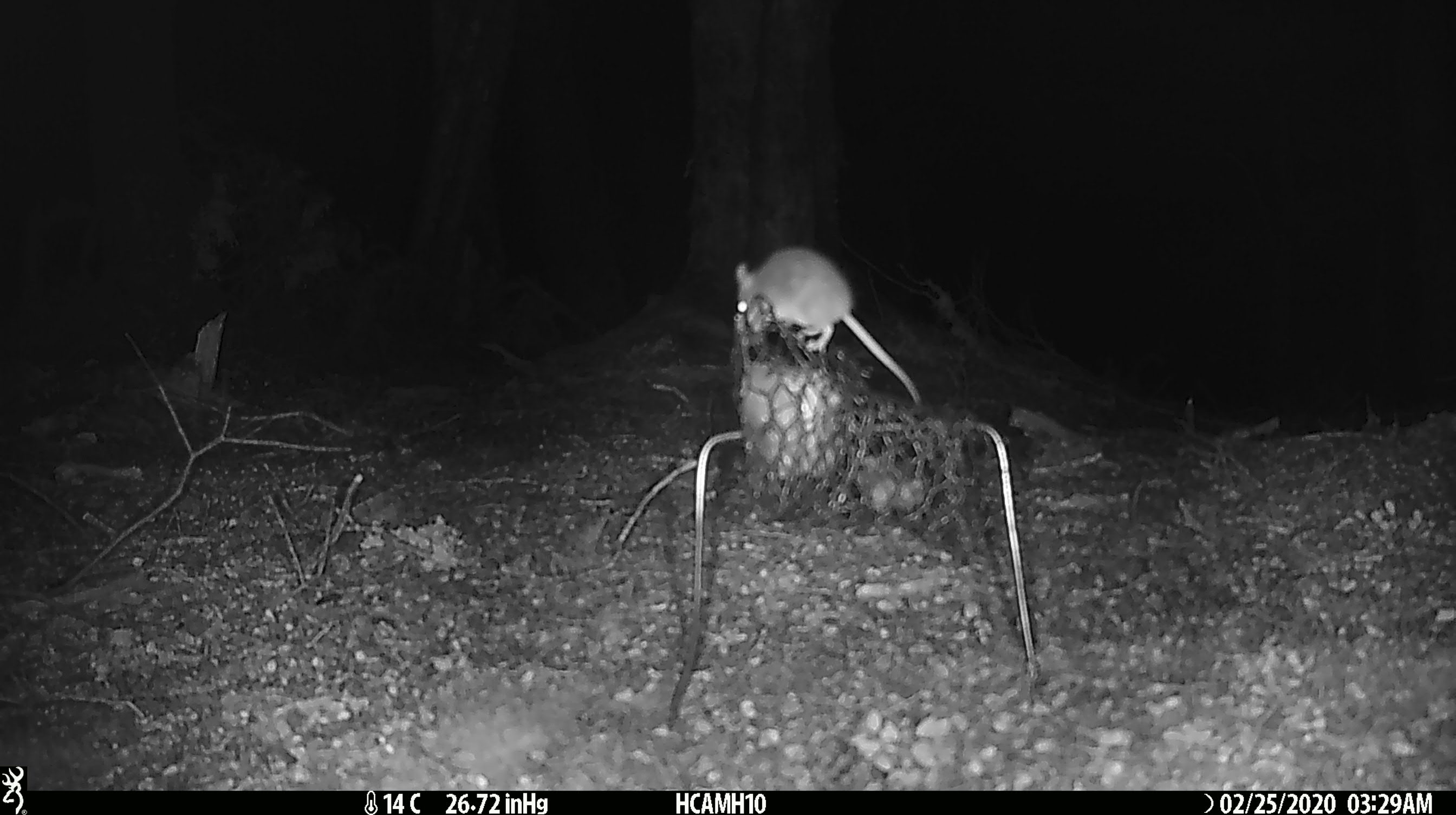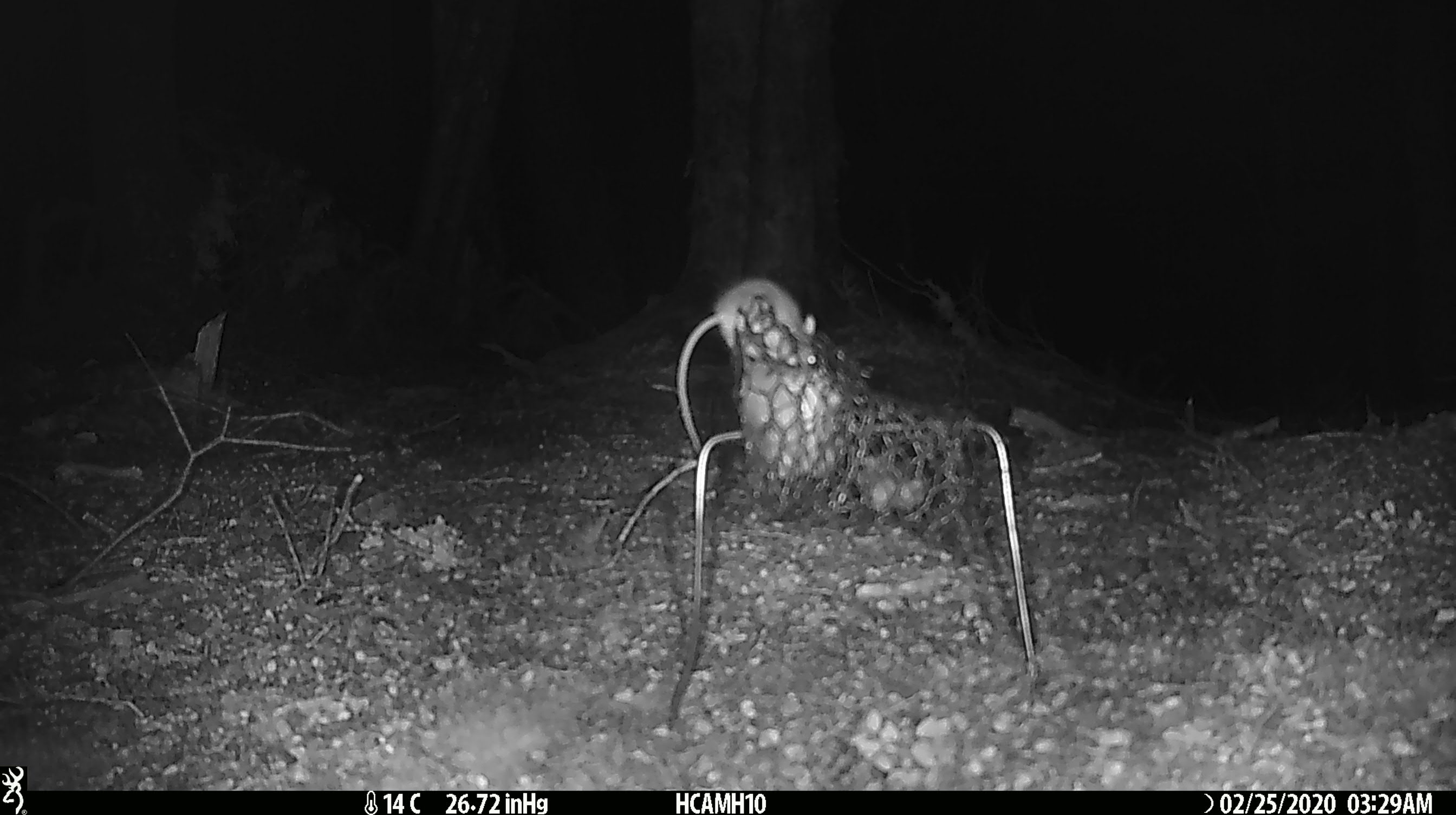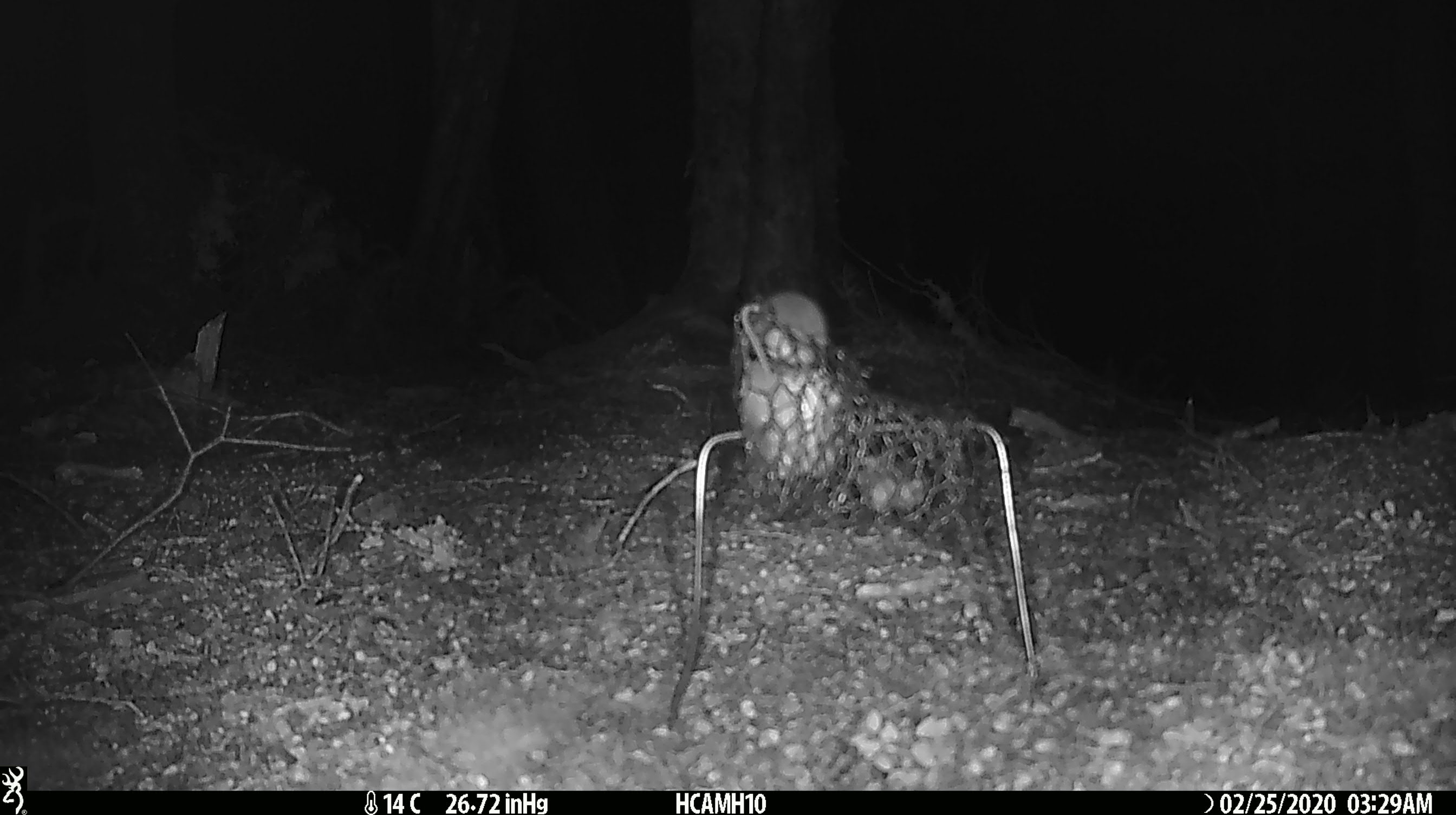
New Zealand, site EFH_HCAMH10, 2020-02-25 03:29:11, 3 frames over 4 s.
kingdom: Animalia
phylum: Chordata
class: Mammalia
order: Rodentia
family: Muridae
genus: Mus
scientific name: Mus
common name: mouse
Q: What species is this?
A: Mouse (Mus).